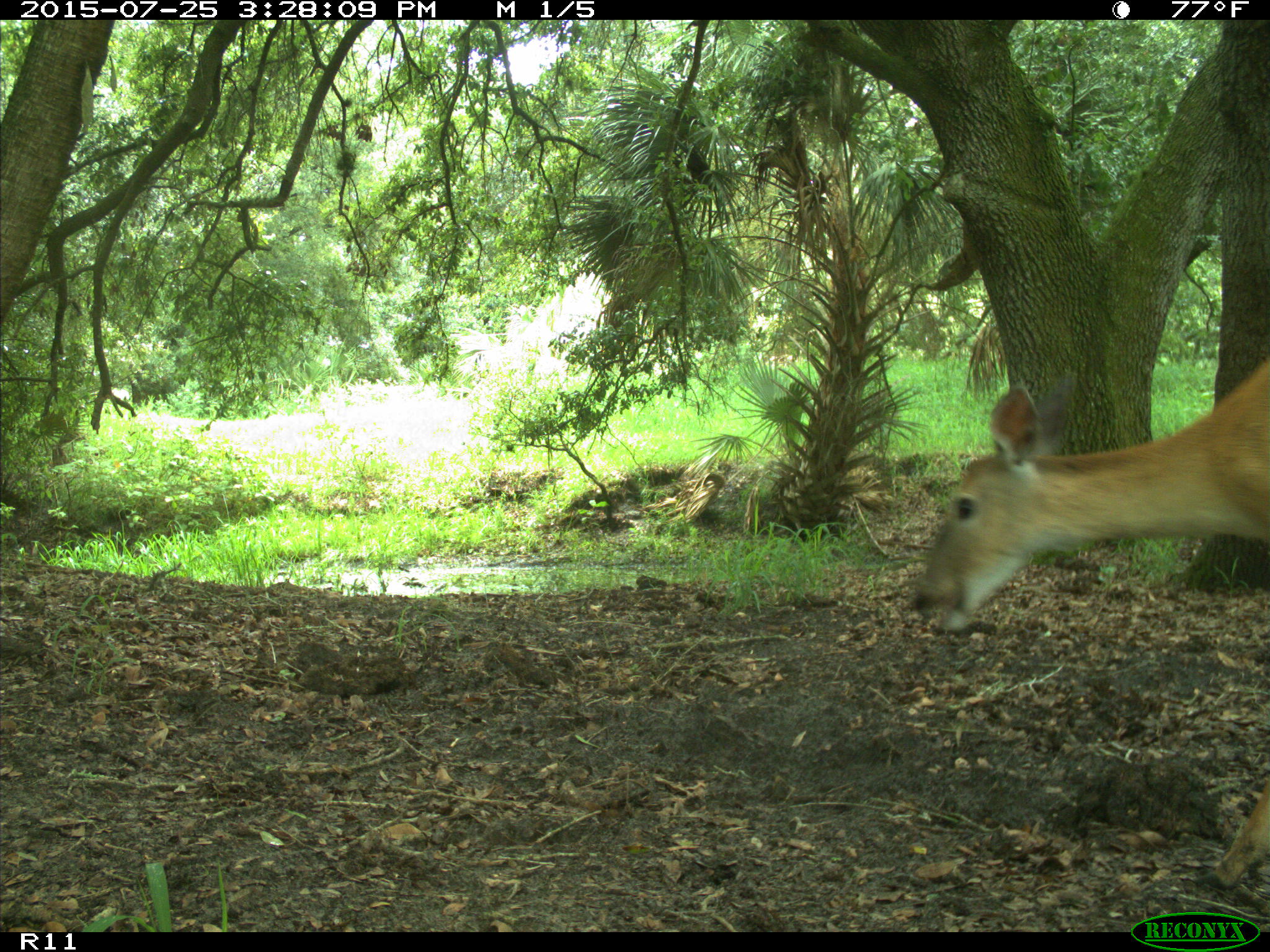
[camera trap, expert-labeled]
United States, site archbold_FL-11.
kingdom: Animalia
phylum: Chordata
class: Mammalia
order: Artiodactyla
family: Cervidae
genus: Odocoileus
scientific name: Odocoileus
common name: deer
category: unidentified deer